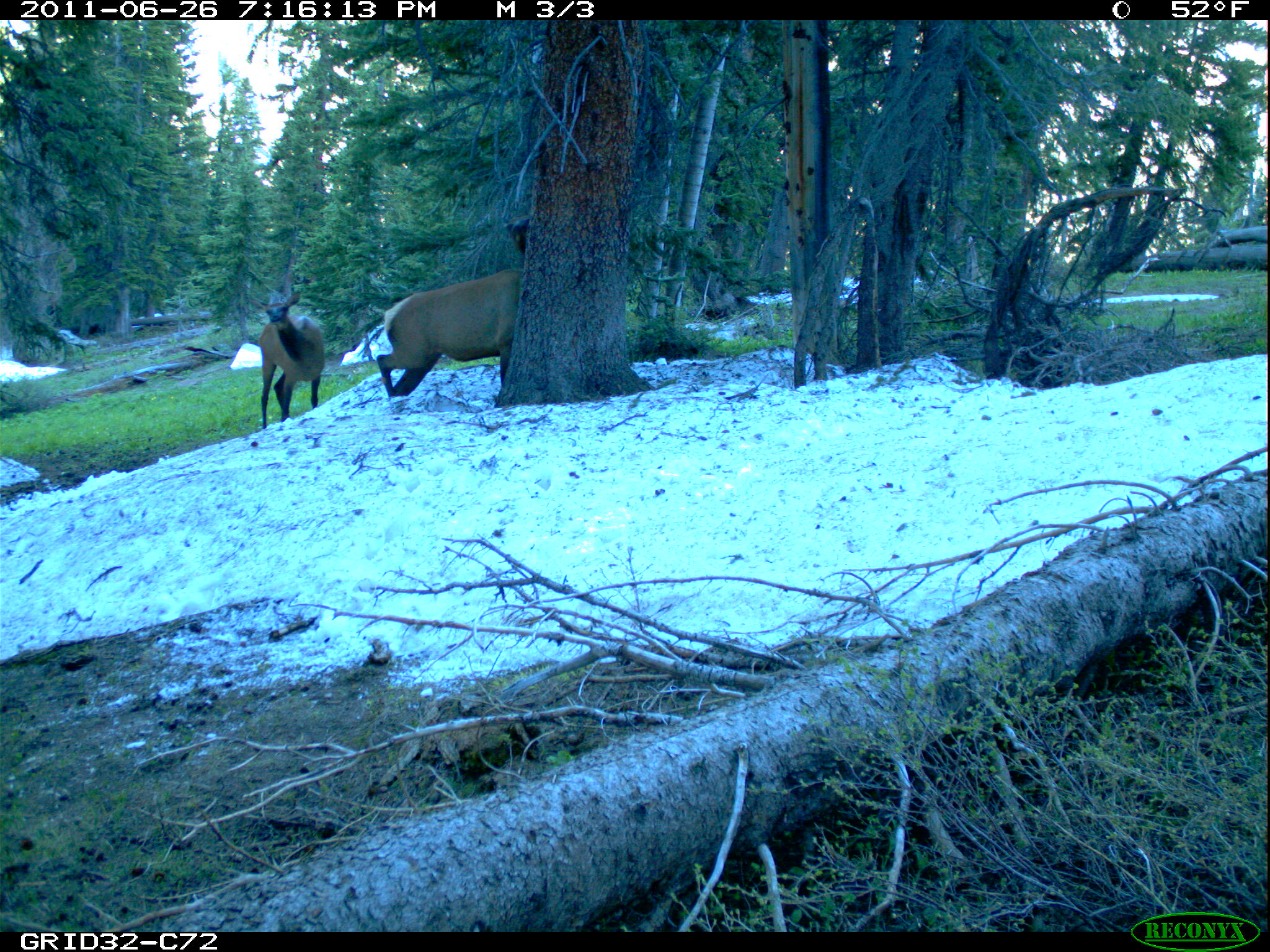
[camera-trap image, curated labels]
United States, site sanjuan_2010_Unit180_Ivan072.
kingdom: Animalia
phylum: Chordata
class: Mammalia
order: Artiodactyla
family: Cervidae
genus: Cervus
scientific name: Cervus elaphus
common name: red deer